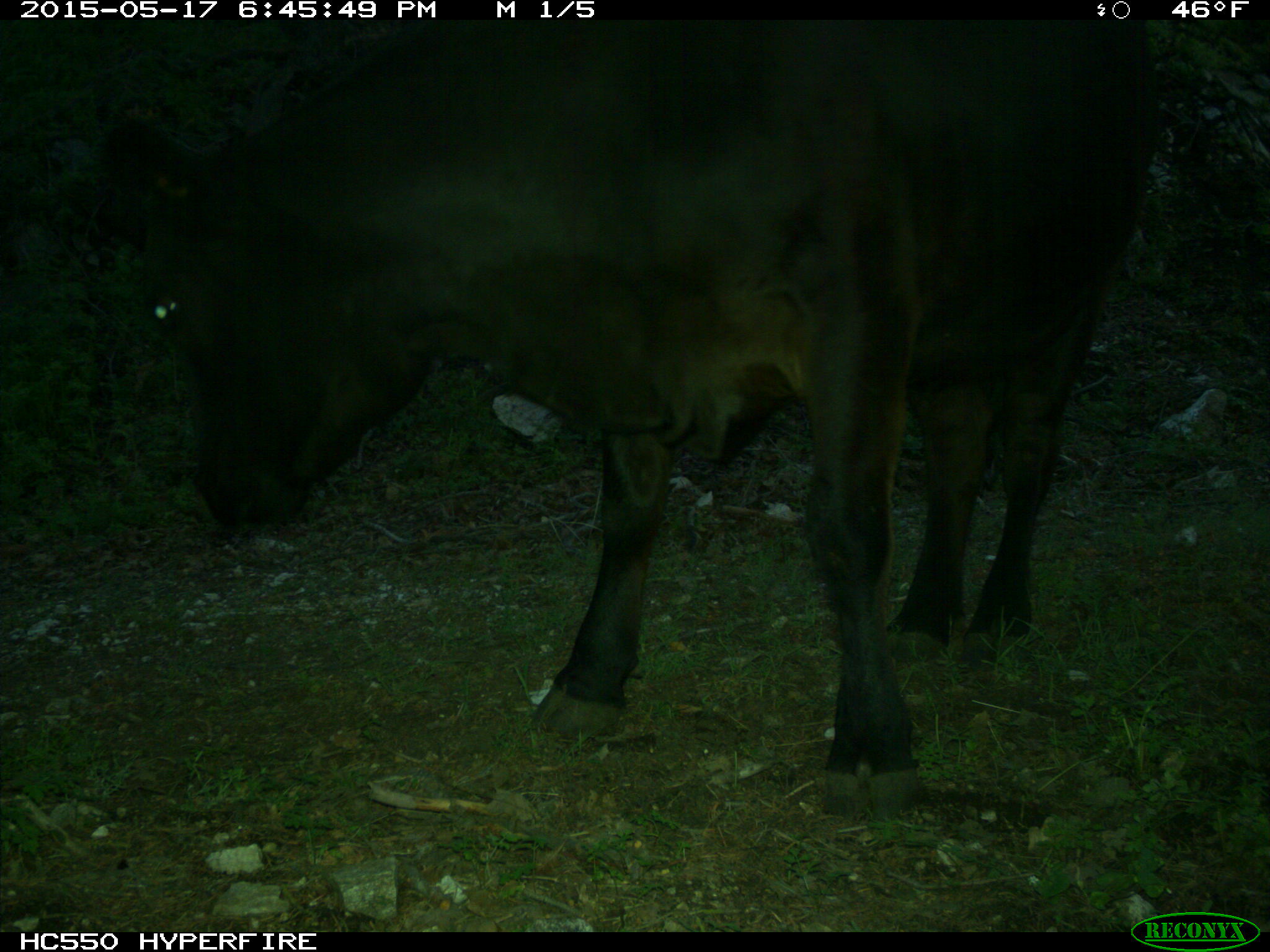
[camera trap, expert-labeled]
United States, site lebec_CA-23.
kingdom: Animalia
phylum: Chordata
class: Mammalia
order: Artiodactyla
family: Bovidae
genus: Bos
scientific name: Bos taurus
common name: domestic cow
Bos taurus (domestic cow).